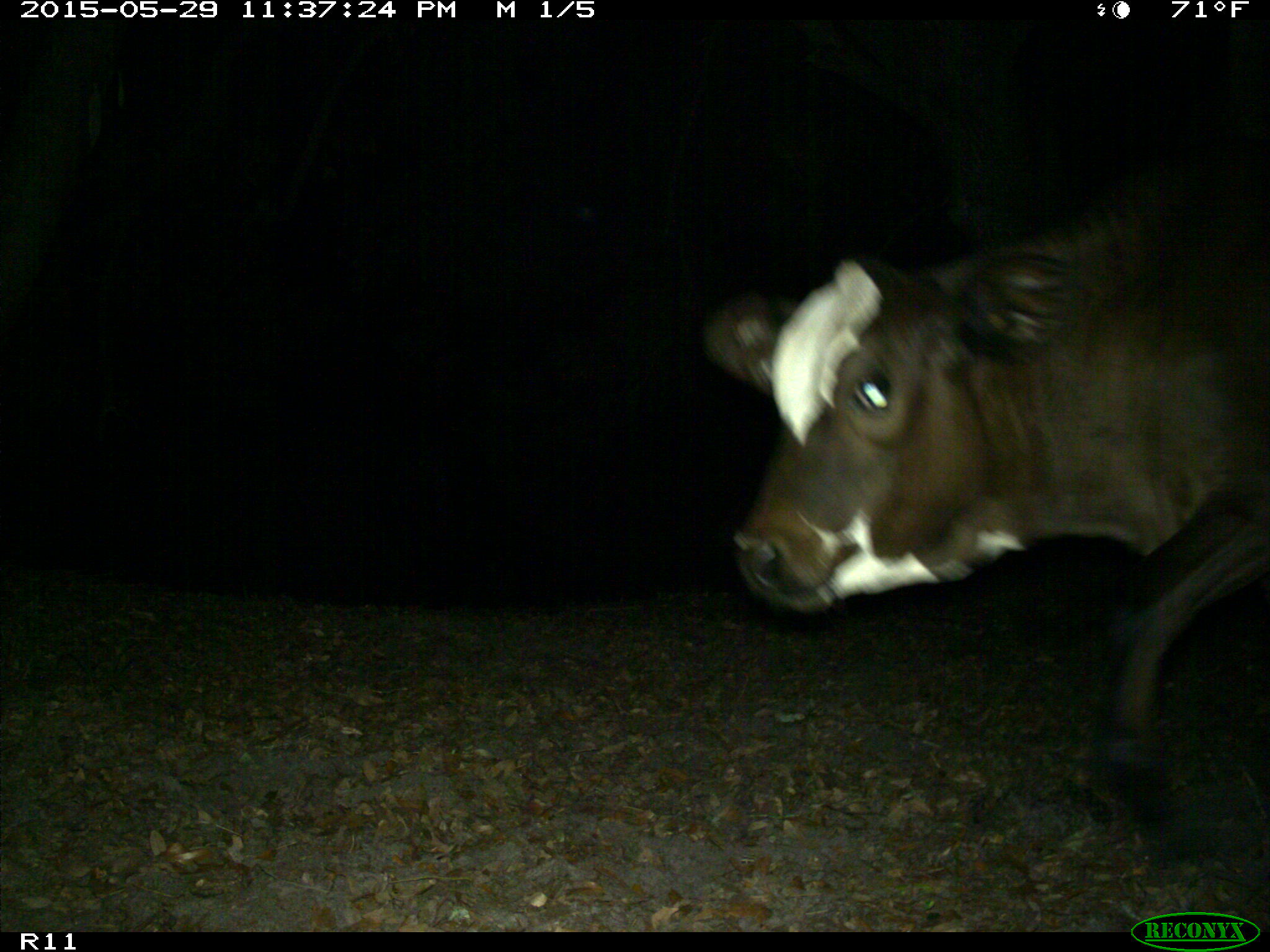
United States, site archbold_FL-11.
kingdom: Animalia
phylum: Chordata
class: Mammalia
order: Artiodactyla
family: Bovidae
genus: Bos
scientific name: Bos taurus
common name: domestic cow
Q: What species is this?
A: Bos taurus (domestic cow).